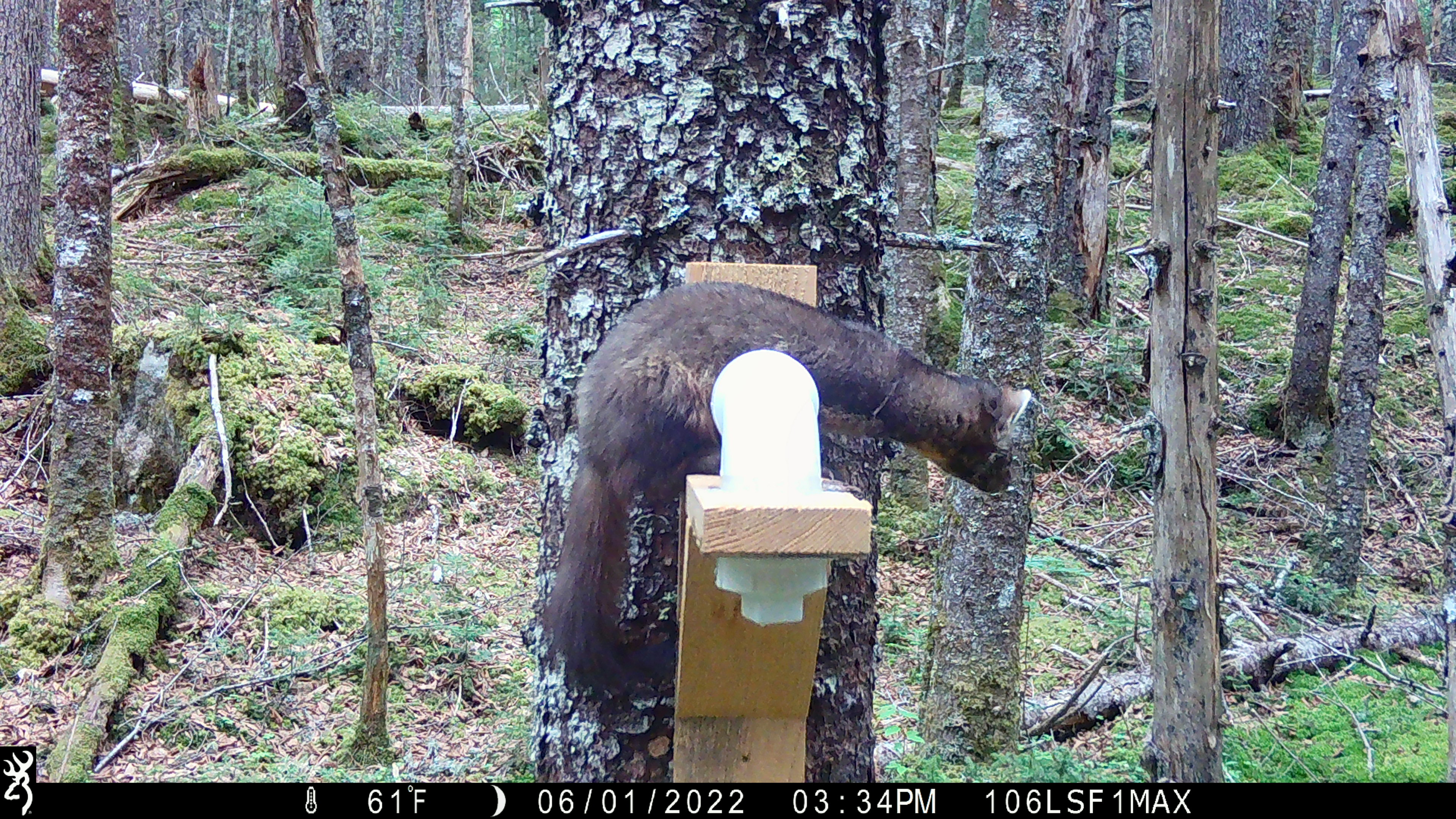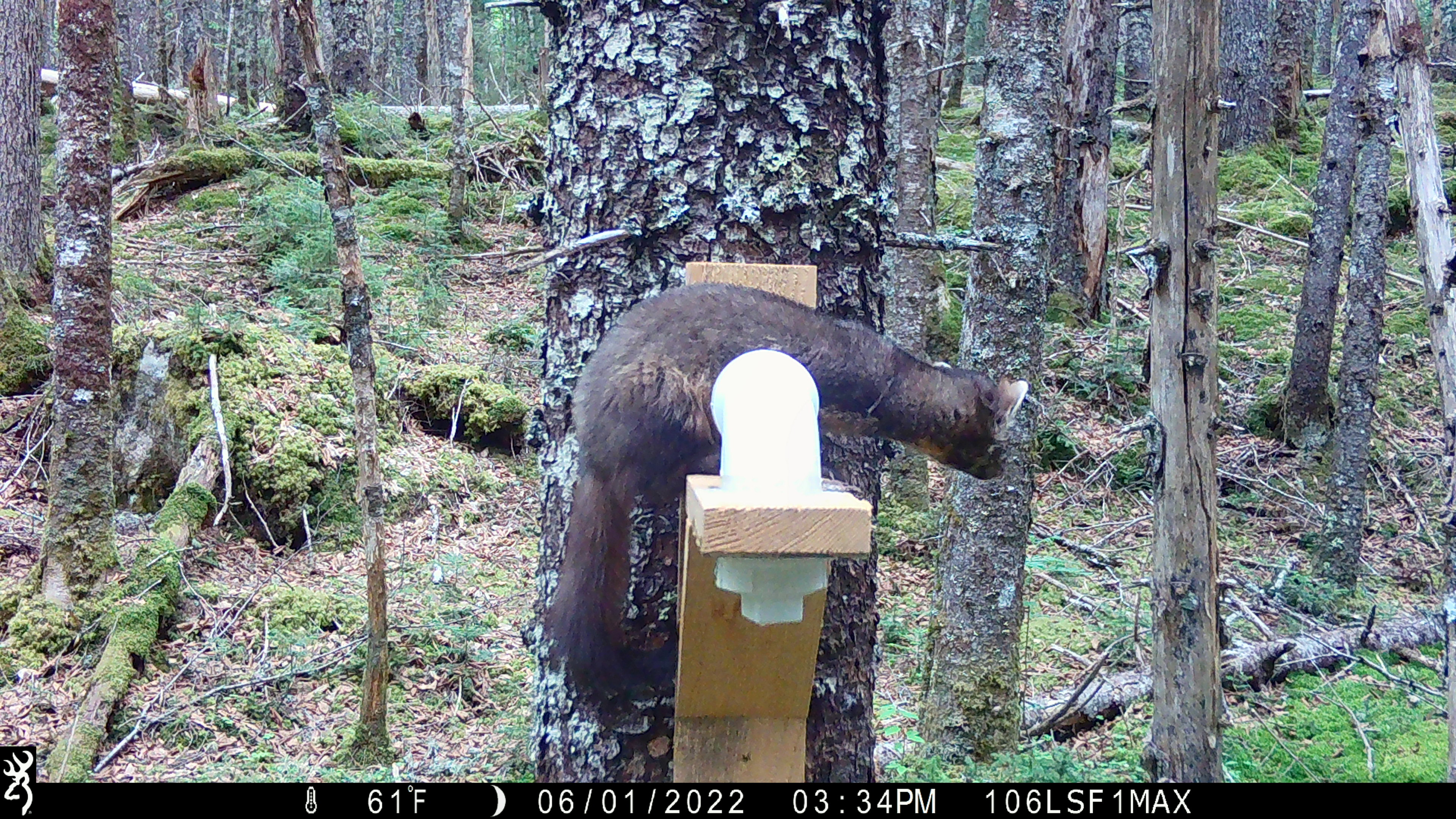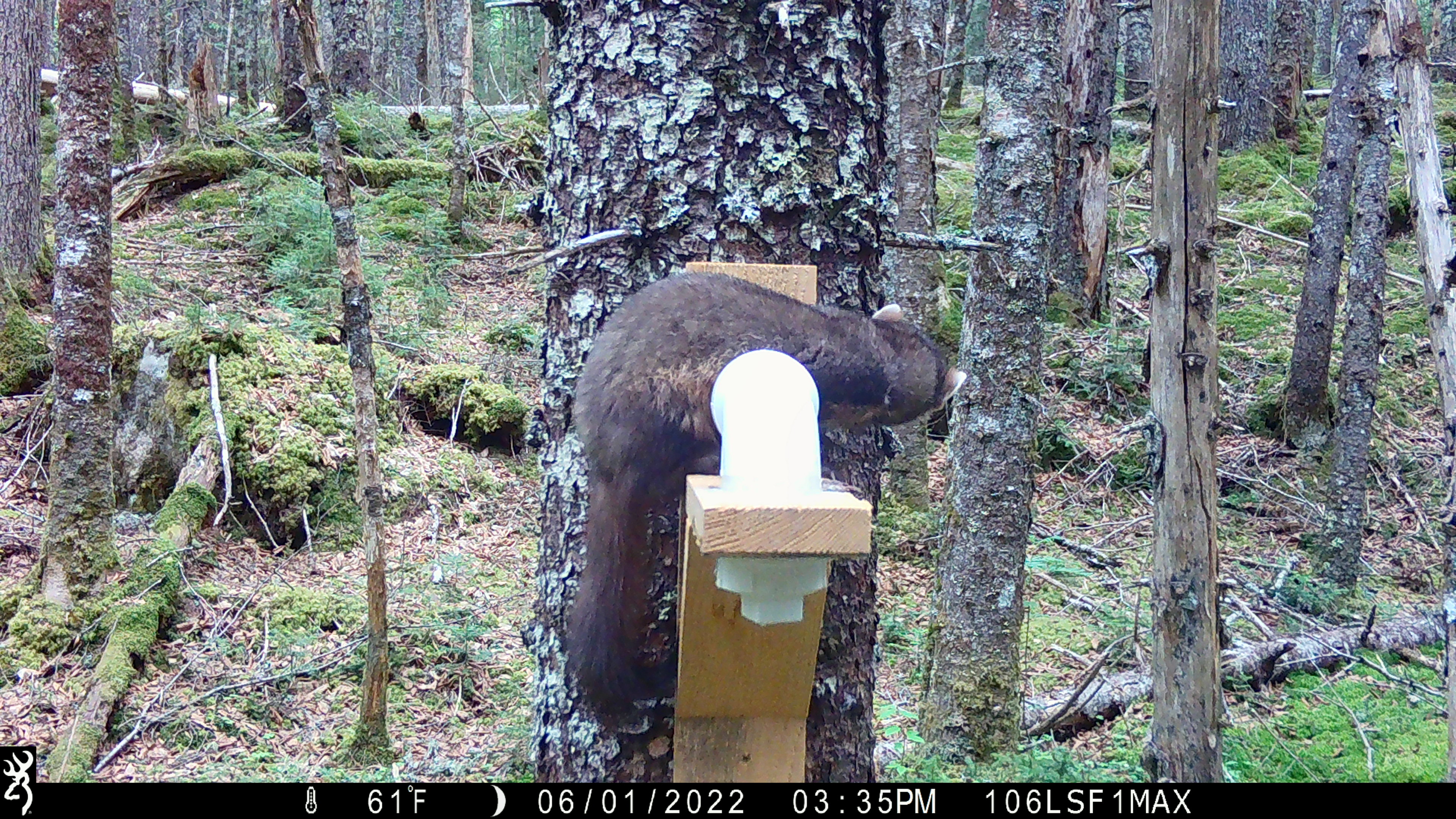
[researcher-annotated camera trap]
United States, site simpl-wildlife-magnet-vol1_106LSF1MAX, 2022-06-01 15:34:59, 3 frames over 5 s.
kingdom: Animalia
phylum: Chordata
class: Mammalia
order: Carnivora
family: Mustelidae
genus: Martes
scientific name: Martes americana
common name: american marten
American marten (Martes americana).